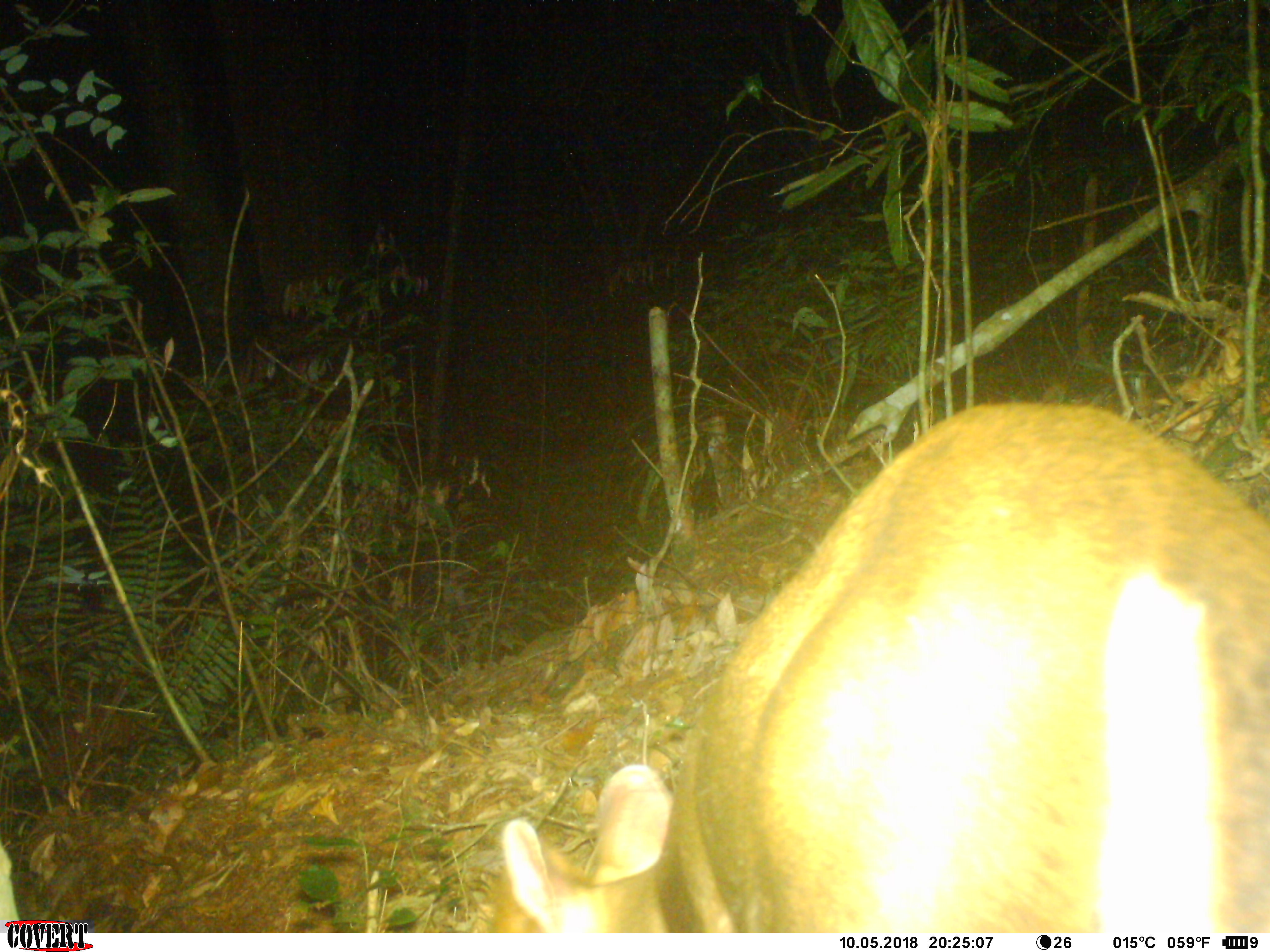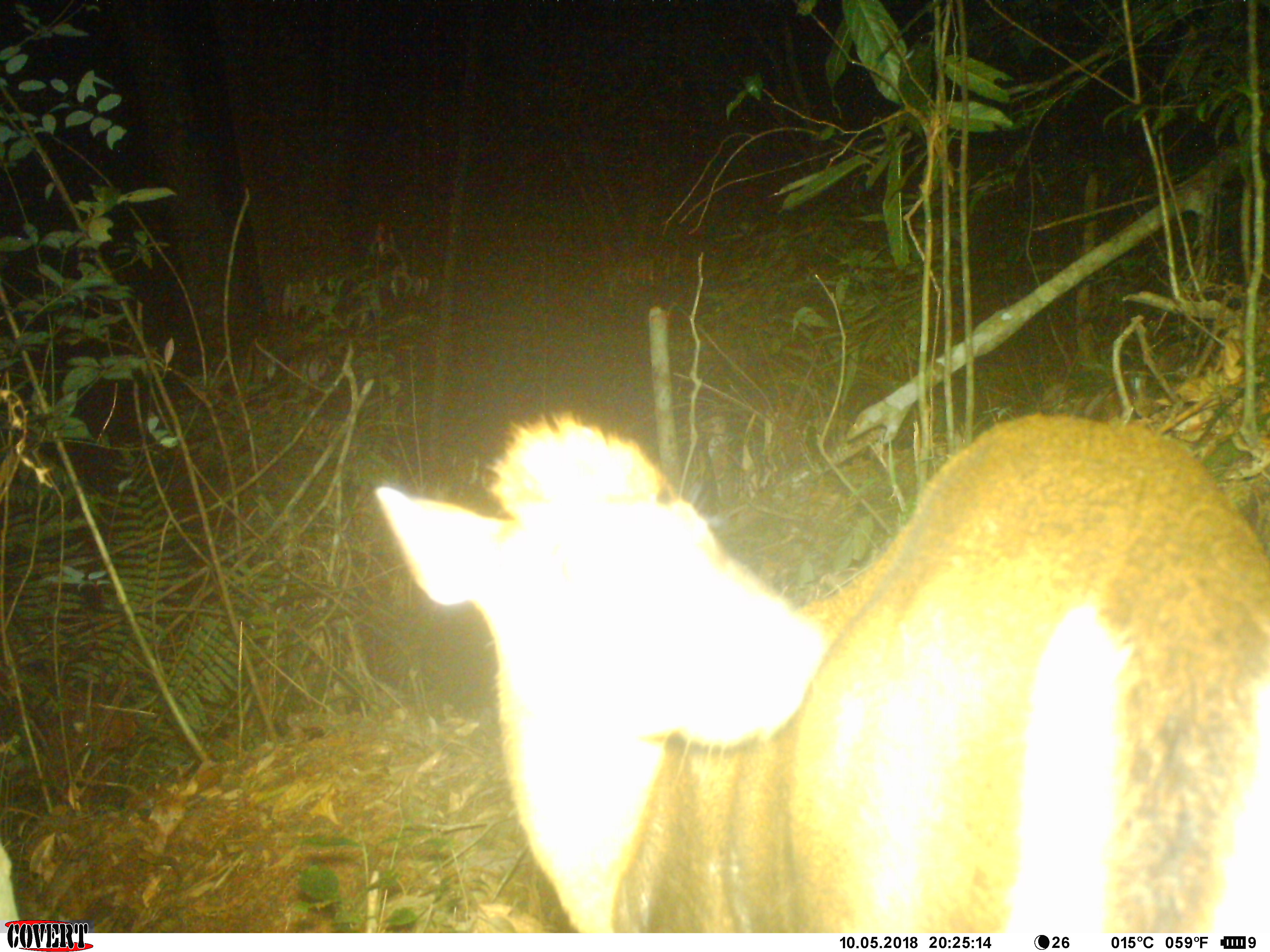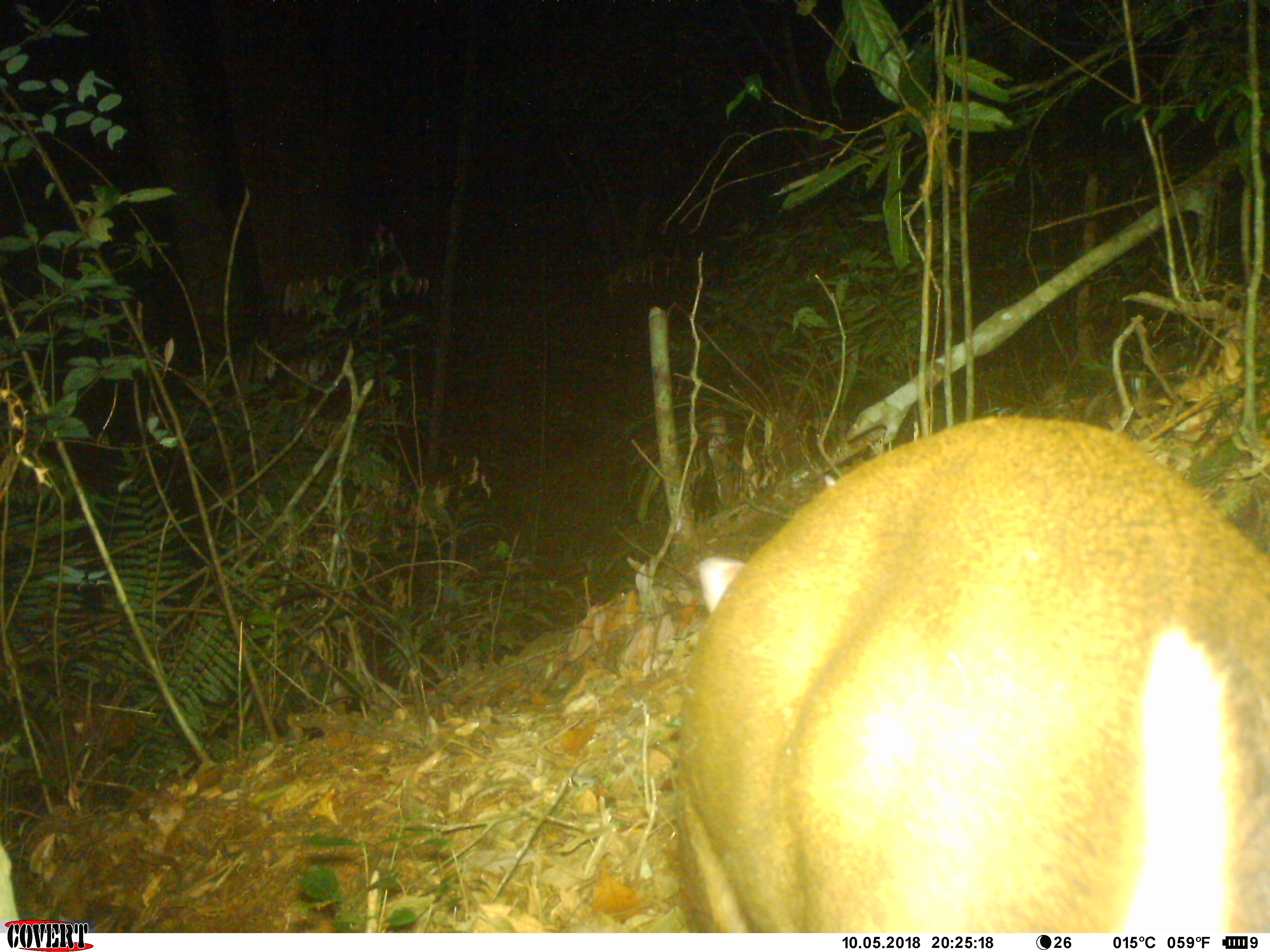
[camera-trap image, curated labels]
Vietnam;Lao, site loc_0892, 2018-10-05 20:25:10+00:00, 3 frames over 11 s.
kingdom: Animalia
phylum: Chordata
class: Mammalia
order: Artiodactyla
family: Cervidae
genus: Muntiacus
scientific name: Muntiacus rooseveltorum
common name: roosevelt's muntjac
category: roosevelts muntjac group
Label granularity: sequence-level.